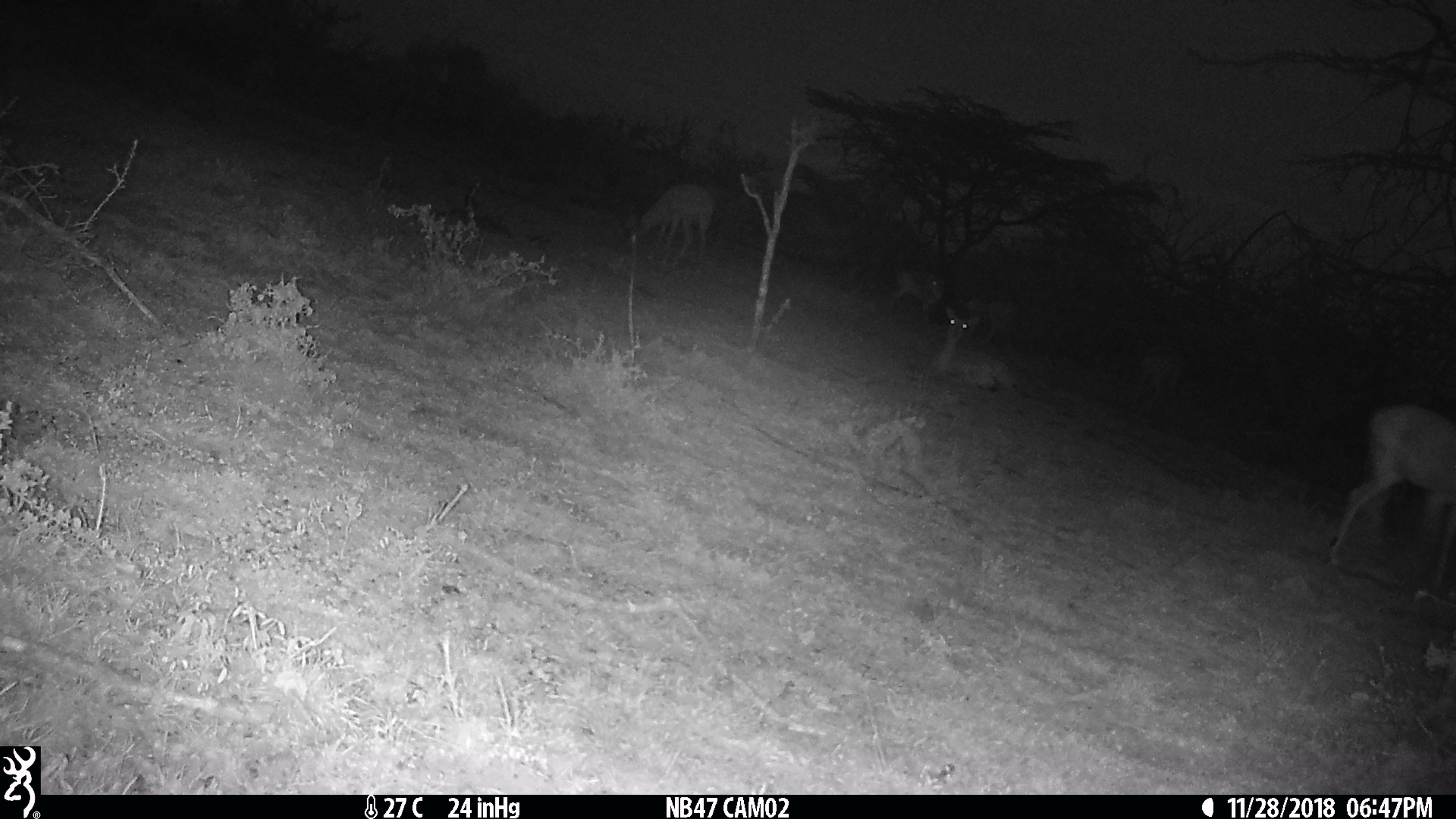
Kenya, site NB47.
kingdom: Animalia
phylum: Chordata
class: Mammalia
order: Artiodactyla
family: Bovidae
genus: Aepyceros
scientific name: Aepyceros melampus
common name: impala